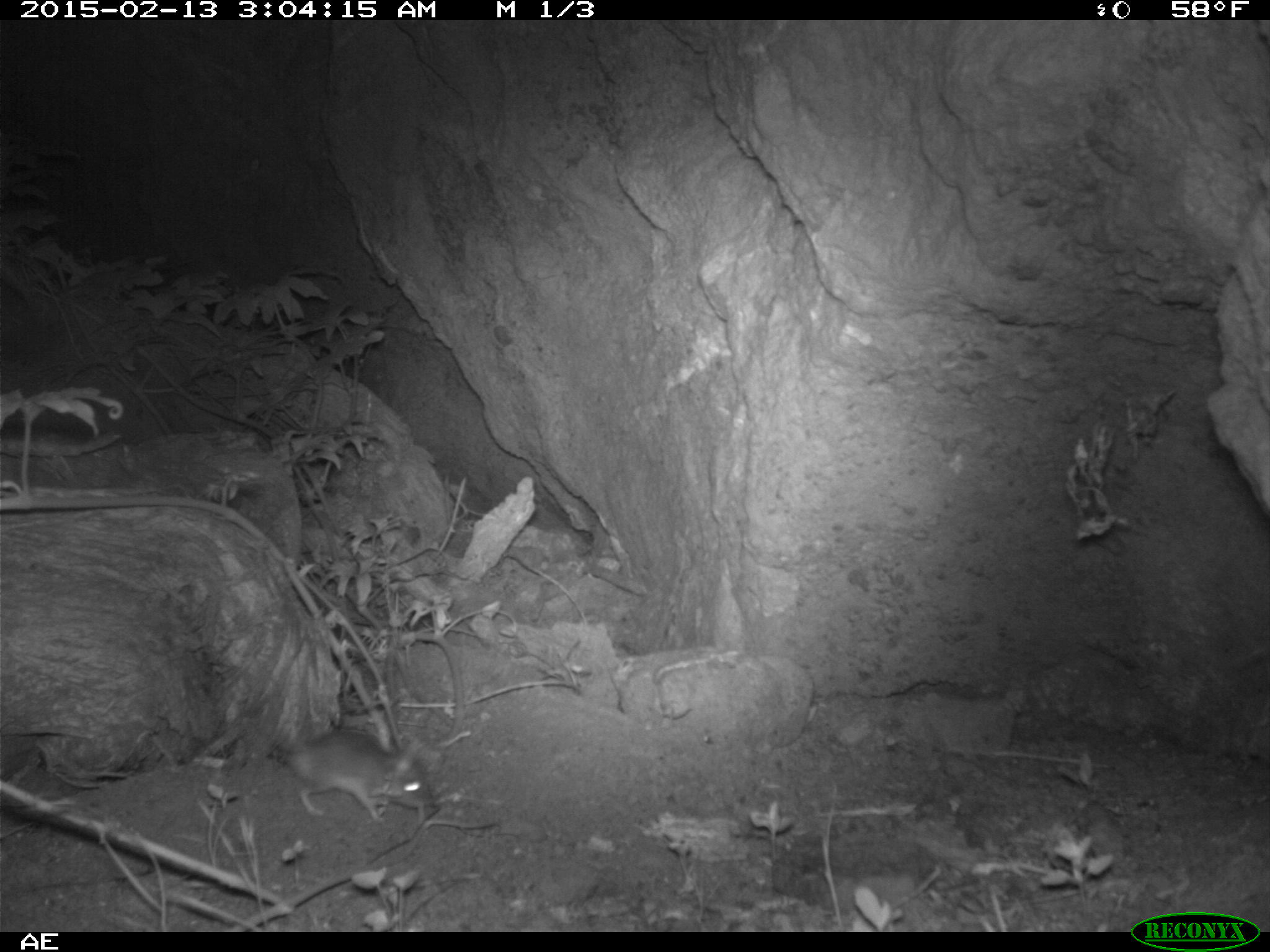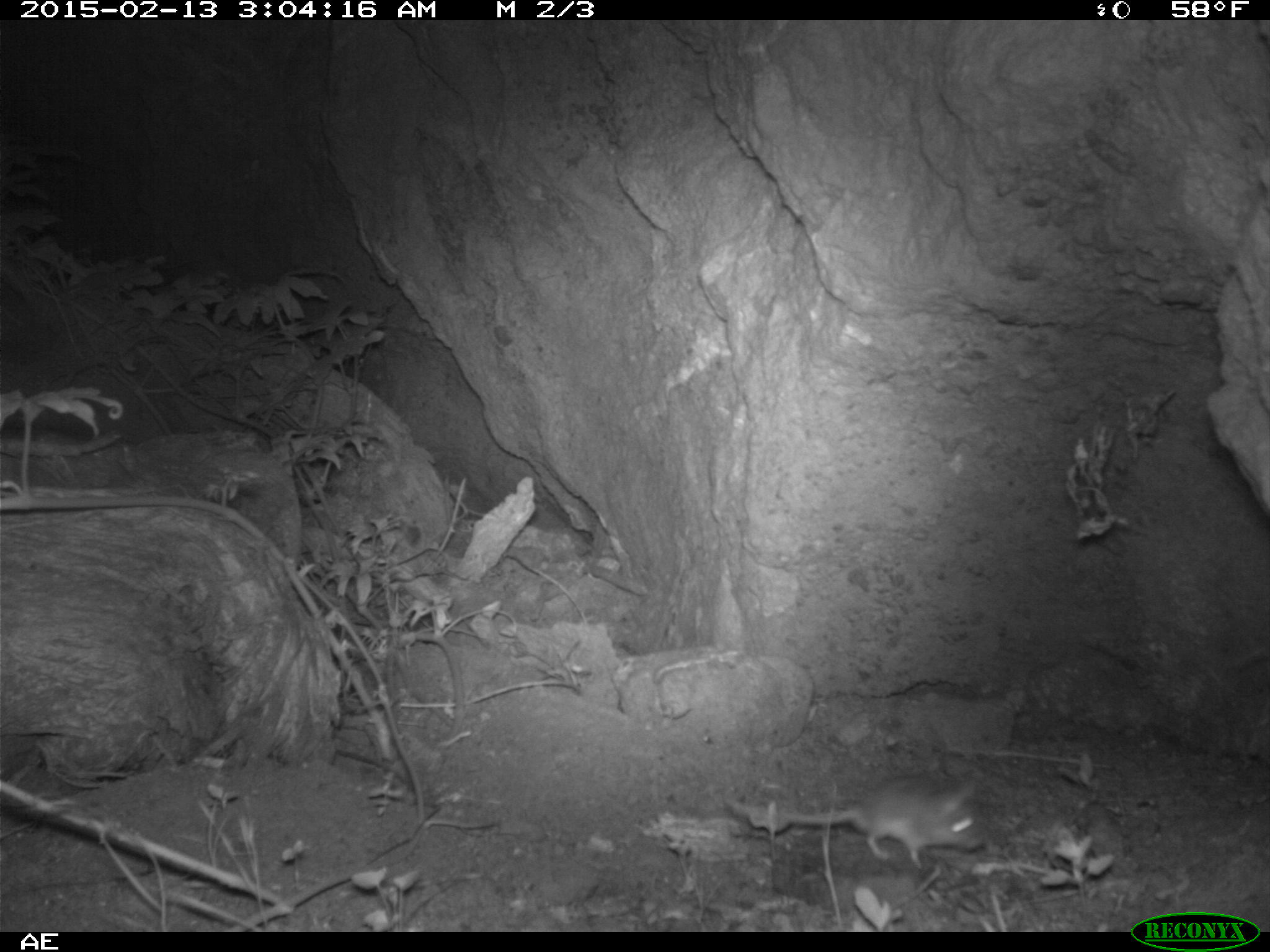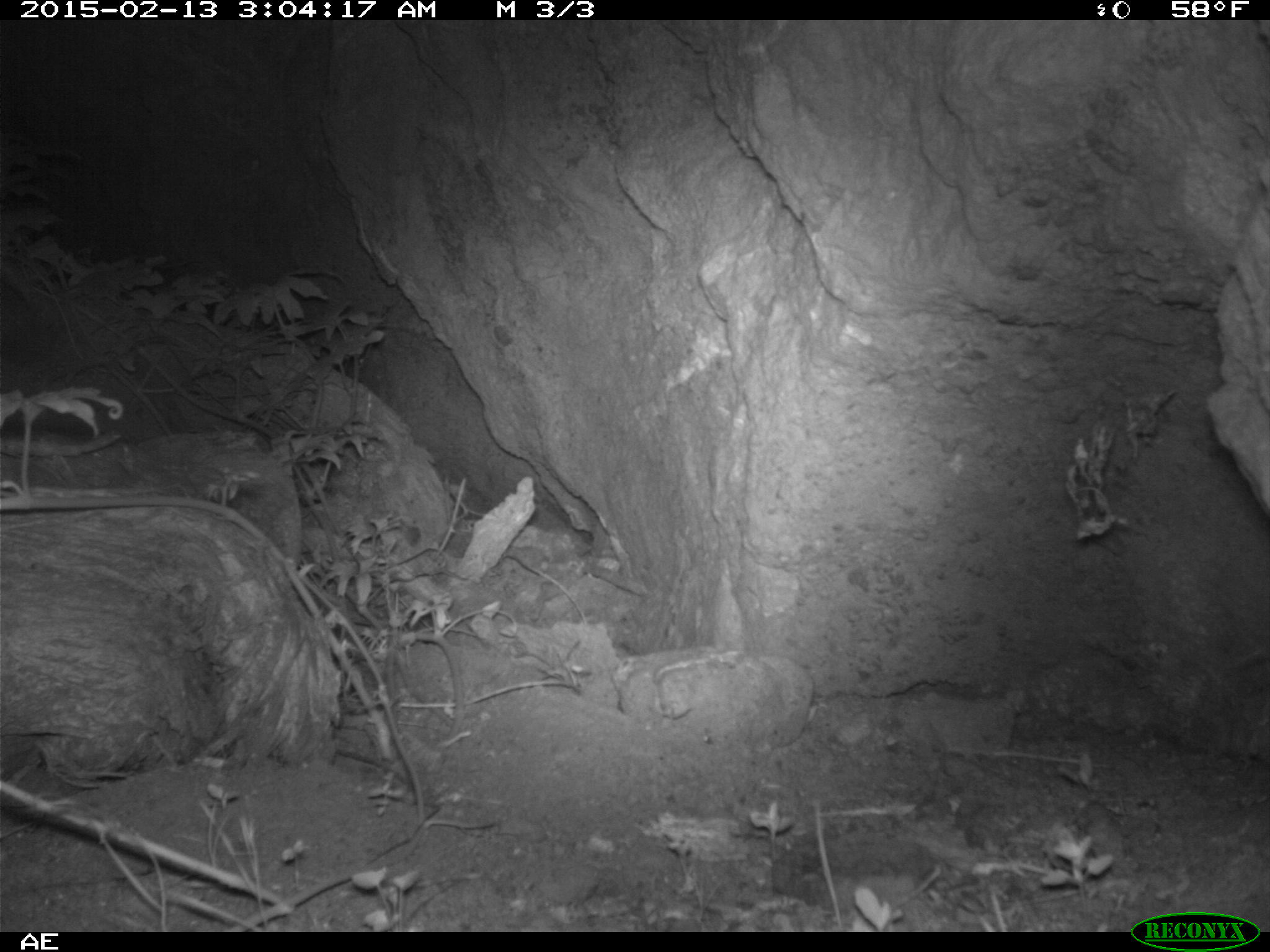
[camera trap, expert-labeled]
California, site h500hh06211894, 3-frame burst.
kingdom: Animalia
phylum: Chordata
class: Mammalia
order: Rodentia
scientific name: Rodentia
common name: rodent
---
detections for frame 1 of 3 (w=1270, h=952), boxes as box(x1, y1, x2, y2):
rodent: box(284, 731, 440, 820)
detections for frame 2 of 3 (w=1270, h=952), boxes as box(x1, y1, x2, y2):
rodent: box(728, 773, 992, 870)